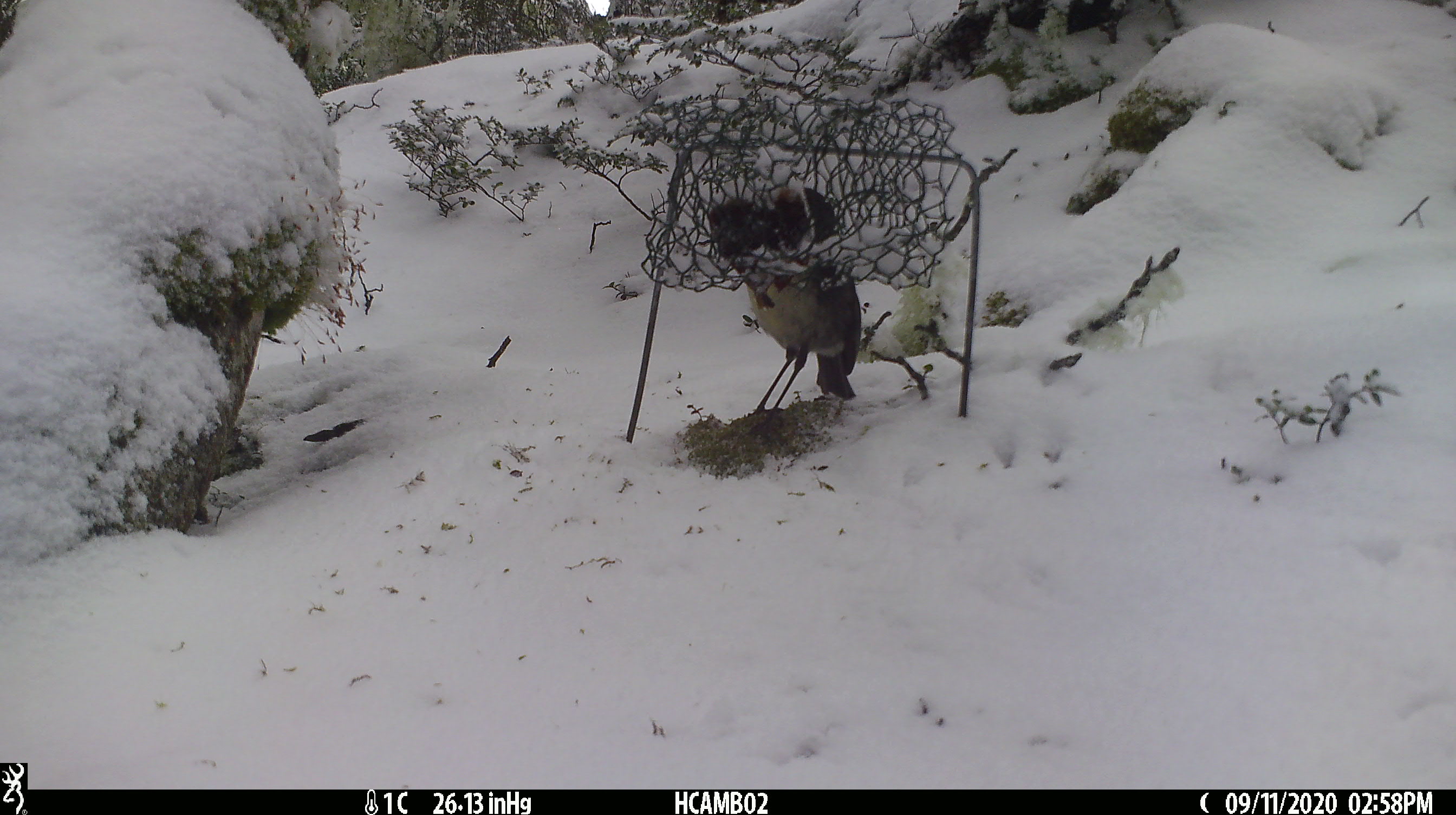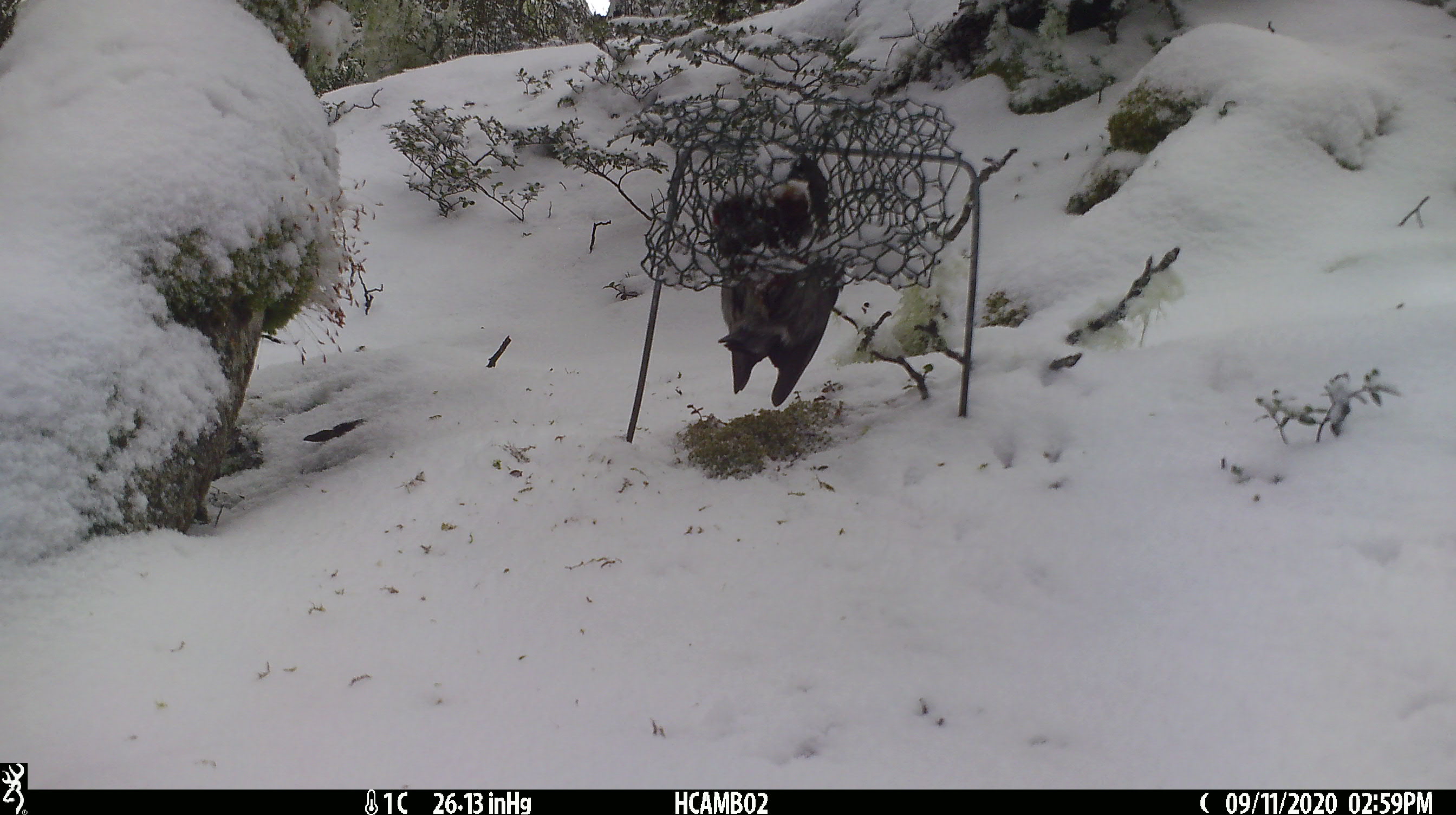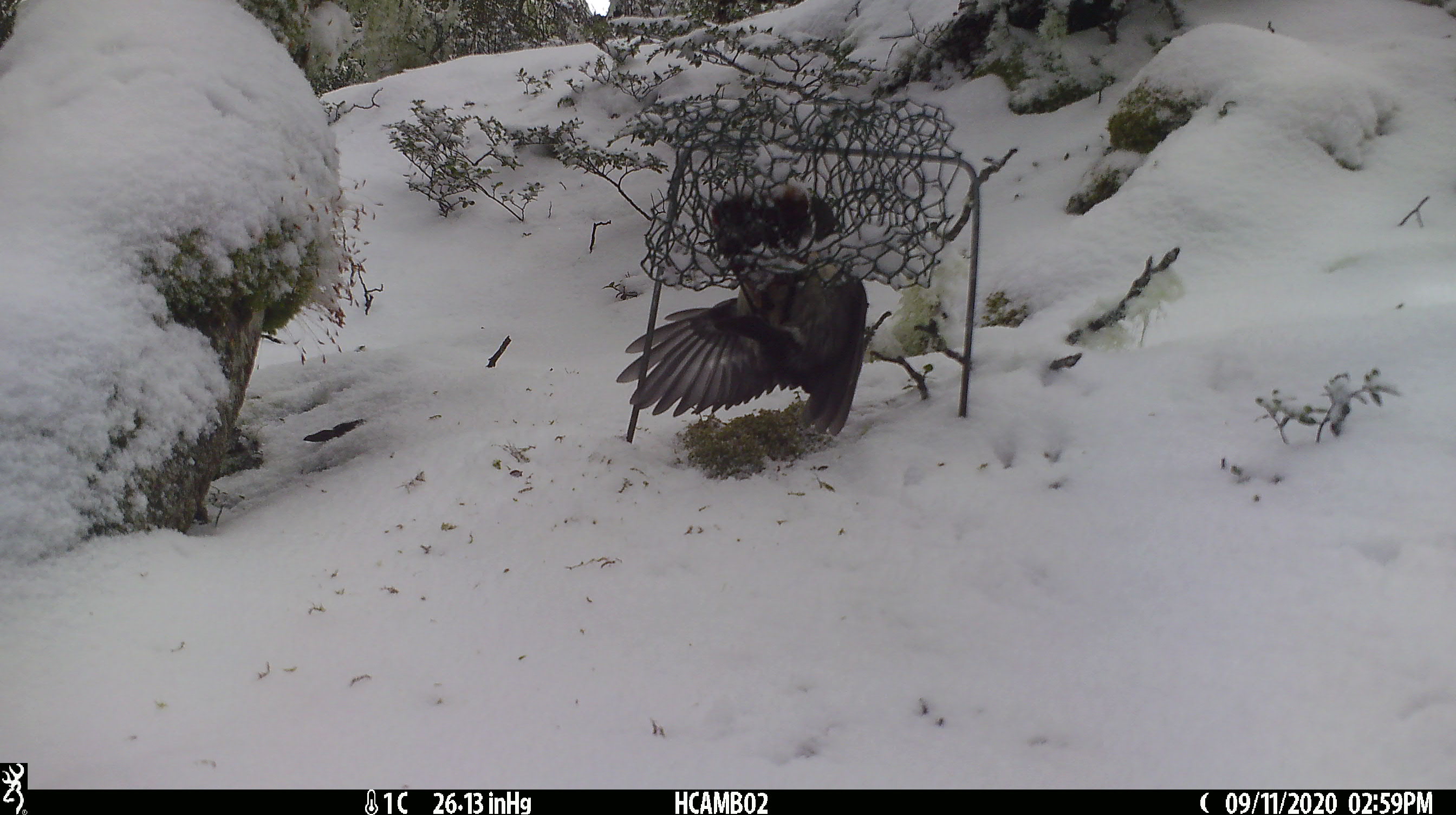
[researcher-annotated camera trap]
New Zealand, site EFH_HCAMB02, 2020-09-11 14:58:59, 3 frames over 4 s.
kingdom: Animalia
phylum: Chordata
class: Aves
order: Passeriformes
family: Petroicidae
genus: Petroica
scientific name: Petroica australis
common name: new zealand robin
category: robin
Robin (new zealand robin) (Petroica australis).